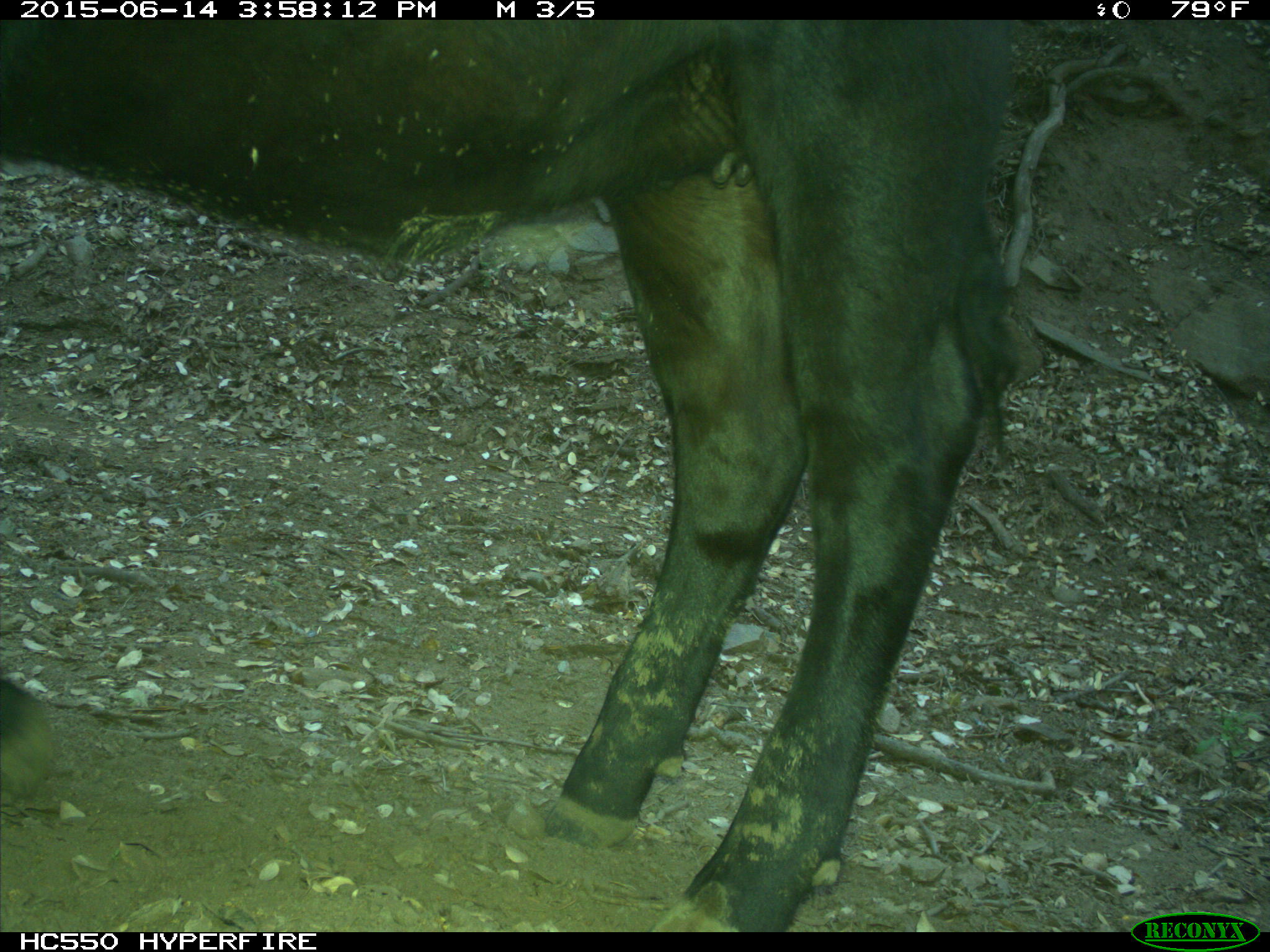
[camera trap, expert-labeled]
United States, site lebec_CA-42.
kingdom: Animalia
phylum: Chordata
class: Mammalia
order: Artiodactyla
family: Bovidae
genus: Bos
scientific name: Bos taurus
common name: domestic cow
Bos taurus (domestic cow).